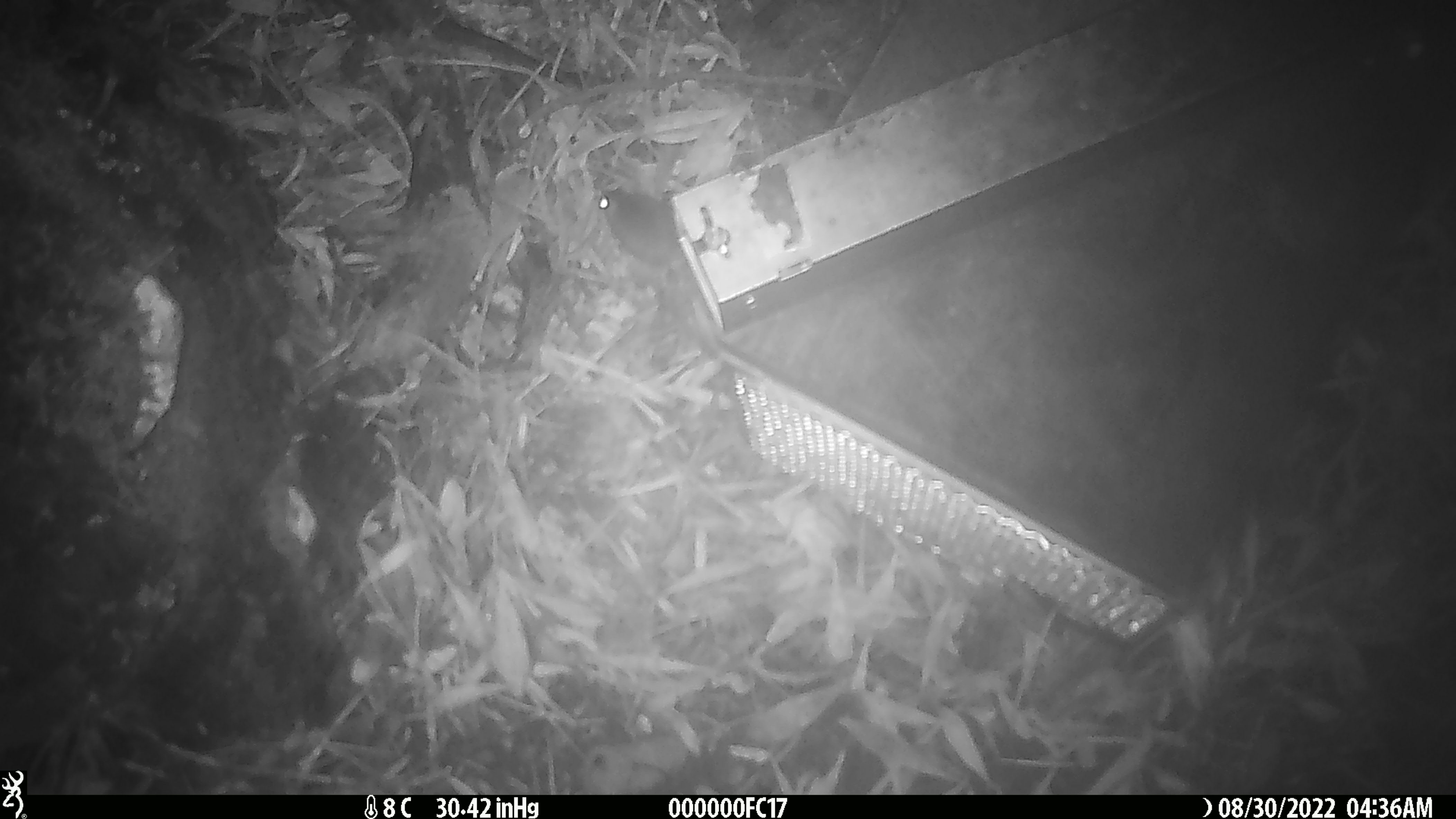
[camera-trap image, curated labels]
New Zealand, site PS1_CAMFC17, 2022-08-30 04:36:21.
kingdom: Animalia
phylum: Chordata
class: Mammalia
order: Rodentia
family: Muridae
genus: Mus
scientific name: Mus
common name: mouse